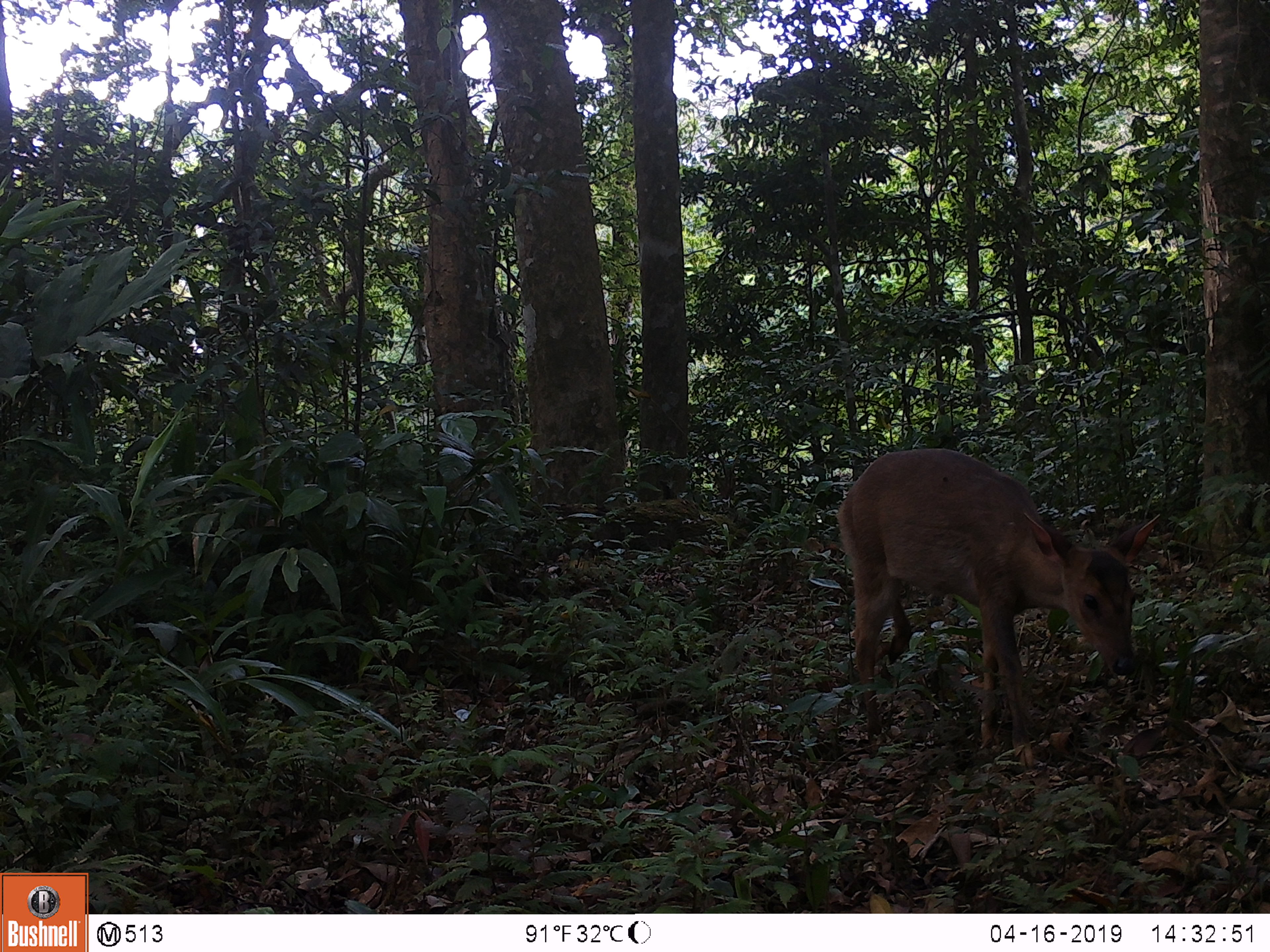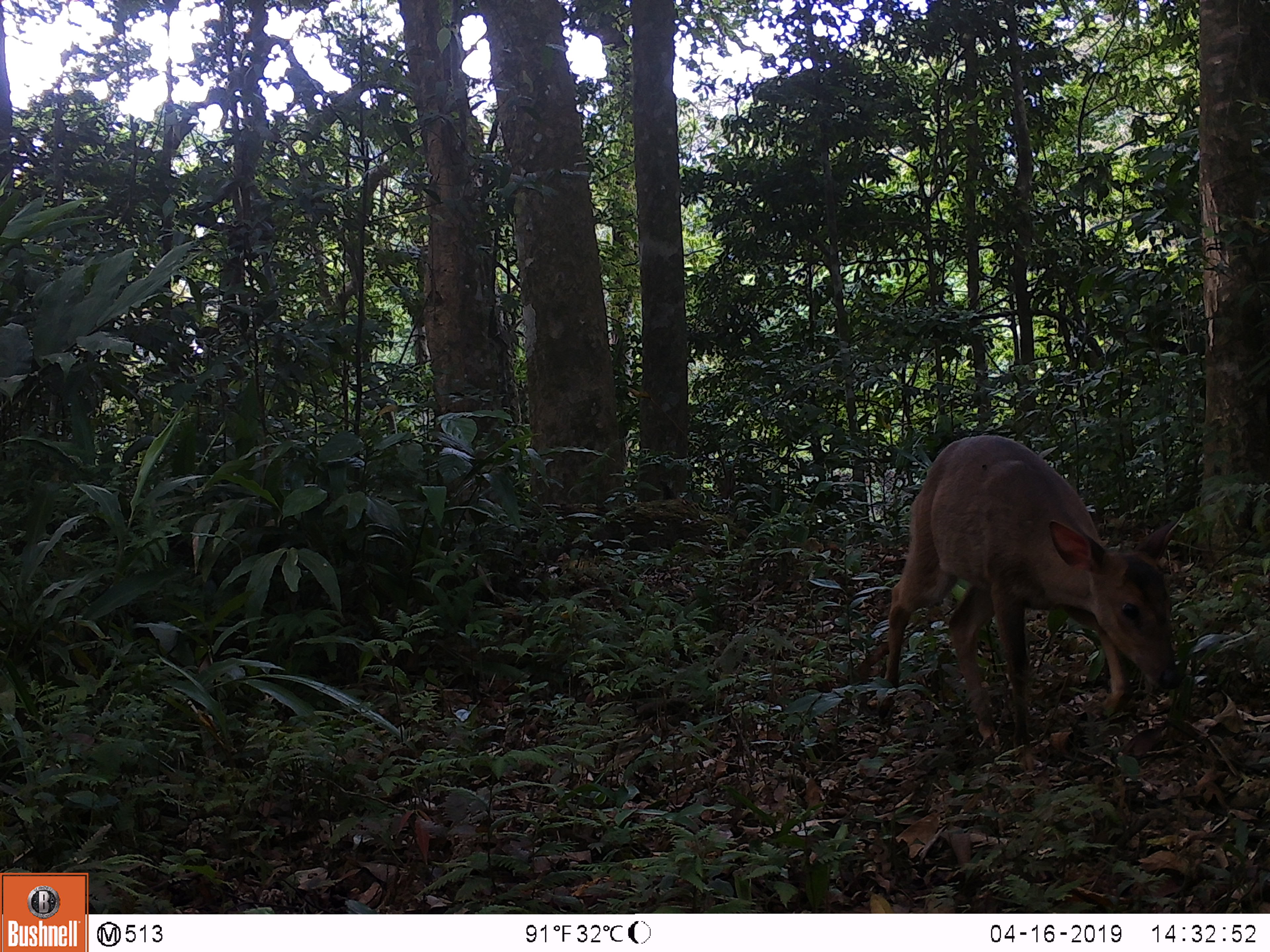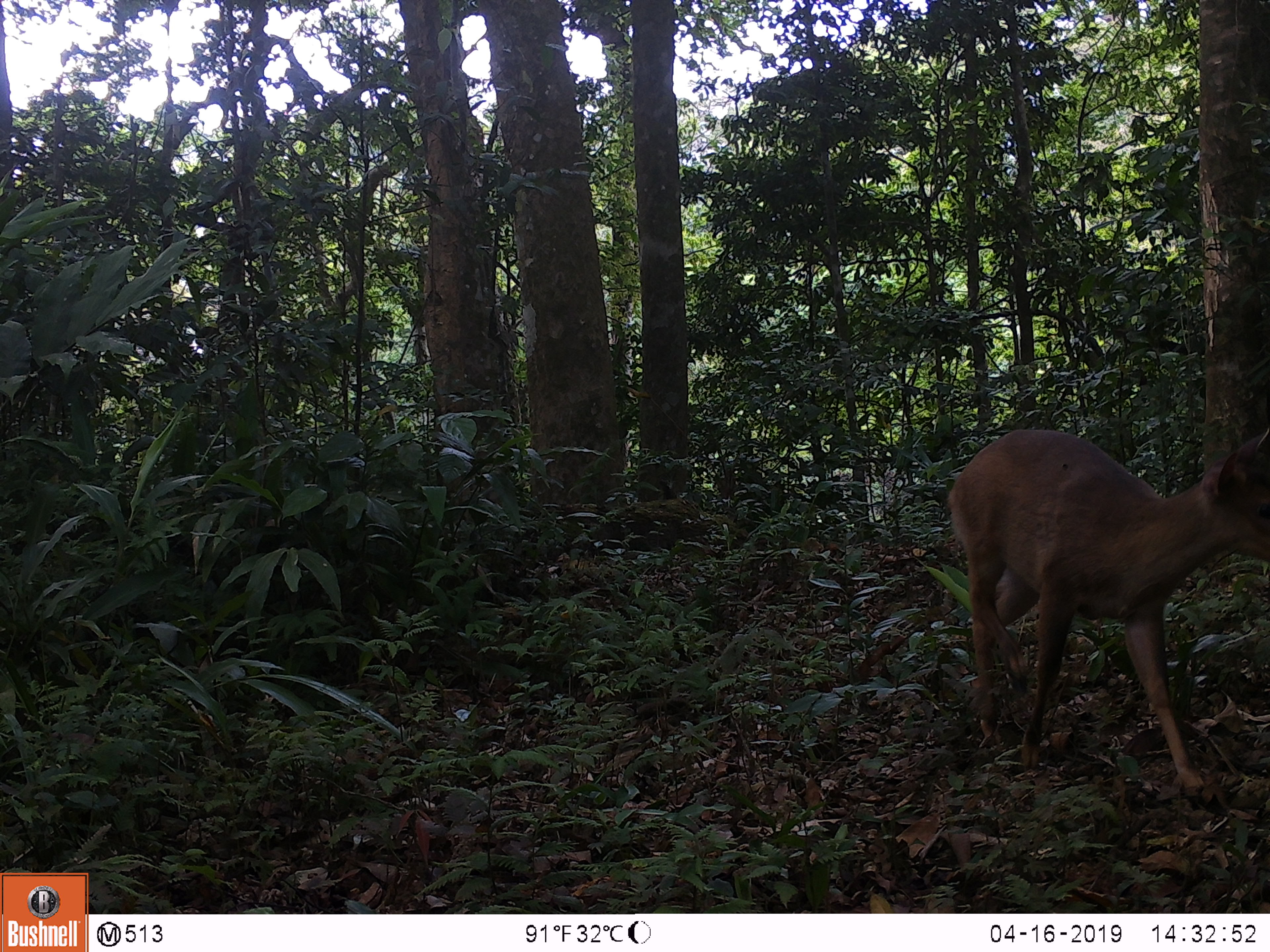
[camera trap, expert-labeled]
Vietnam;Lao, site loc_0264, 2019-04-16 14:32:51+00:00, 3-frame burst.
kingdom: Animalia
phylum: Chordata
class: Mammalia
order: Artiodactyla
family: Cervidae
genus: Muntiacus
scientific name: Muntiacus vuquangensis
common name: large-antlered muntjac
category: large antlered muntjac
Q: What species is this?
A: Large antlered muntjac (large-antlered muntjac) (Muntiacus vuquangensis).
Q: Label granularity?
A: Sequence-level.